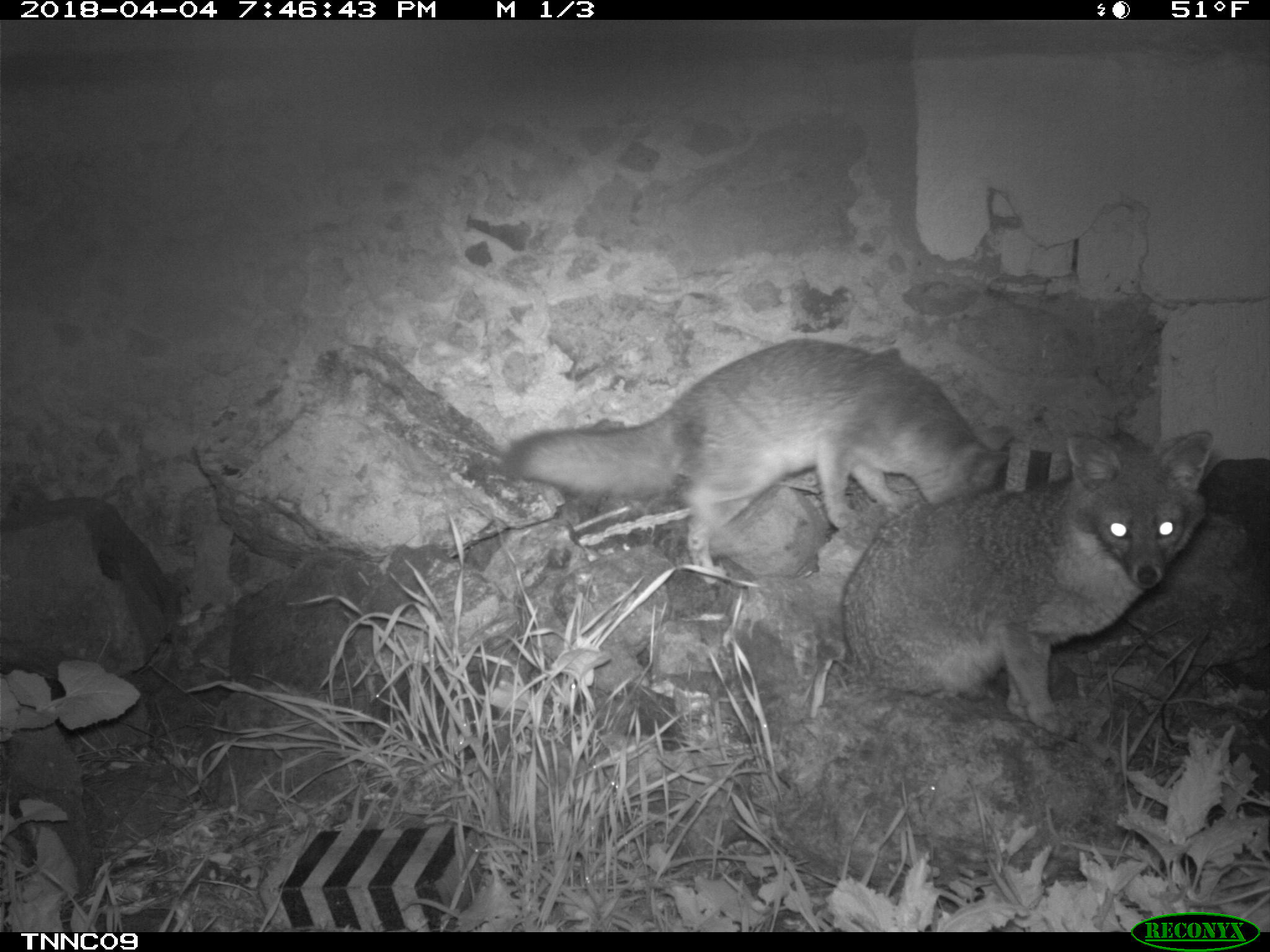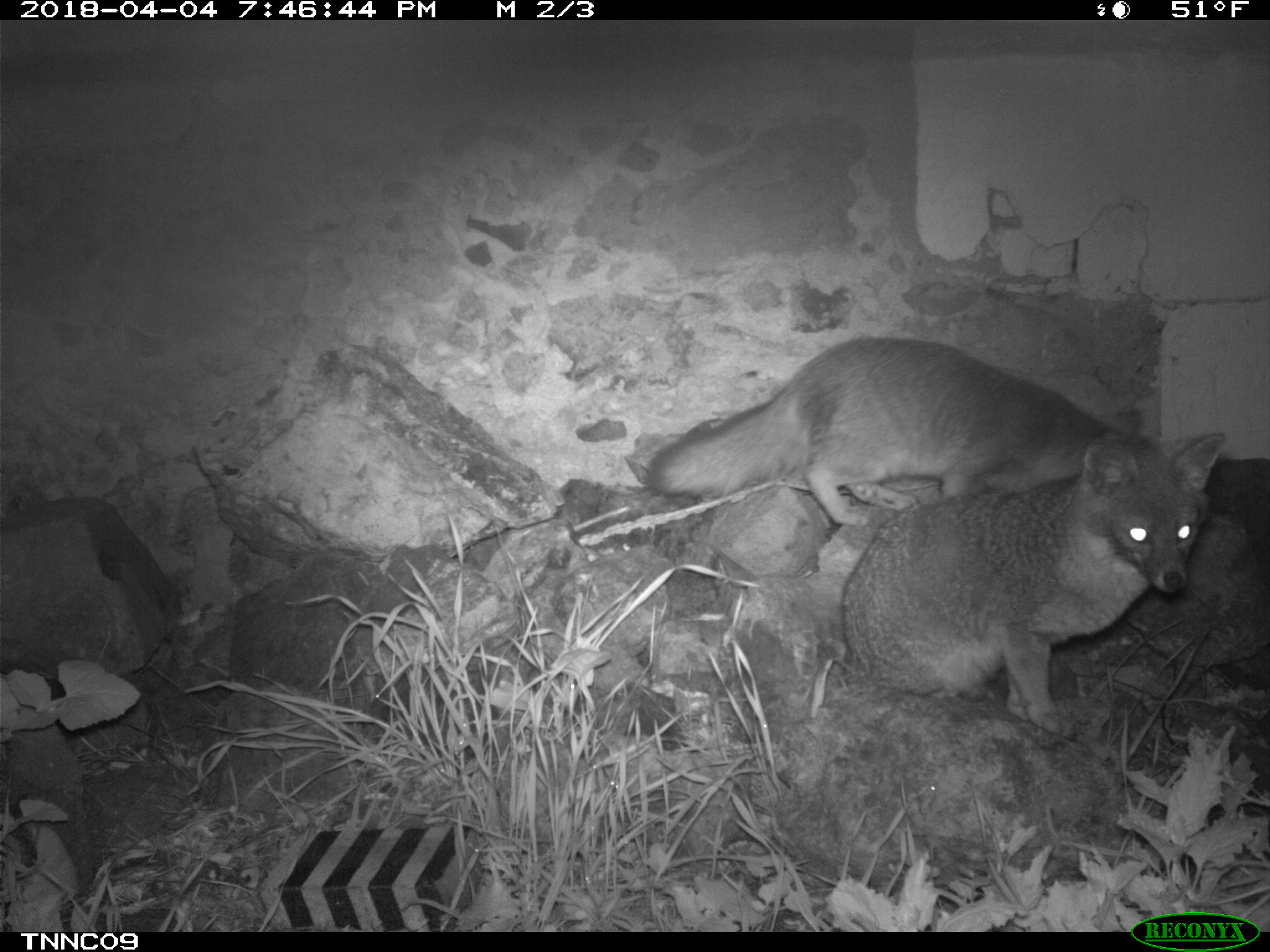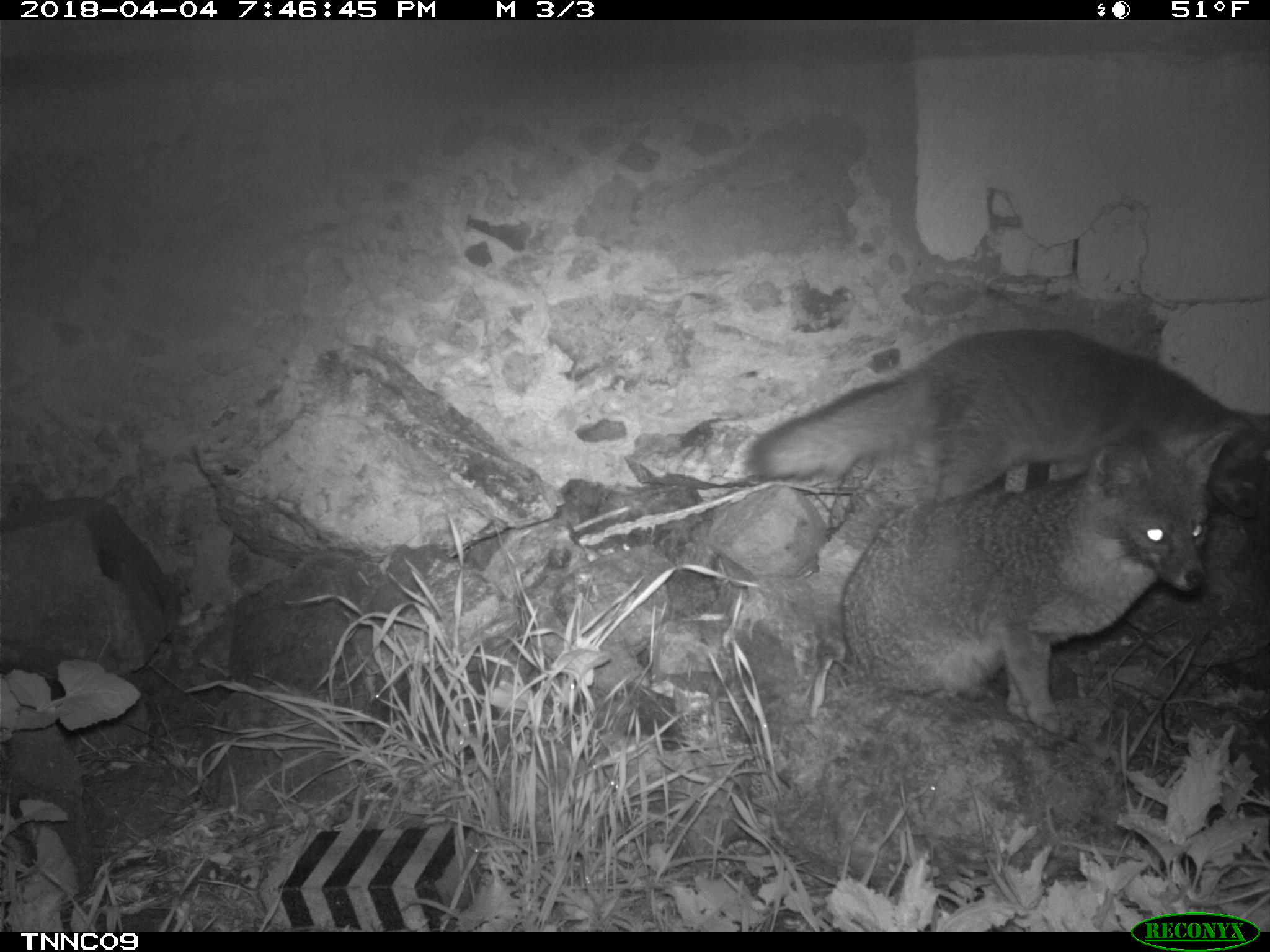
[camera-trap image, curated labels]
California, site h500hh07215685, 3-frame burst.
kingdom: Animalia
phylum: Chordata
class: Mammalia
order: Carnivora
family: Canidae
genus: Urocyon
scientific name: Urocyon littoralis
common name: island fox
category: fox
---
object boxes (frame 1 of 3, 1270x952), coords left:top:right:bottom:
fox: 500:337:1011:578; 841:432:1212:741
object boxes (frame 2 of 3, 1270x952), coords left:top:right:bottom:
fox: 840:433:1225:739; 644:338:1143:524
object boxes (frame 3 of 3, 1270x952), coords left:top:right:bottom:
fox: 841:427:1235:741; 740:330:1269:519